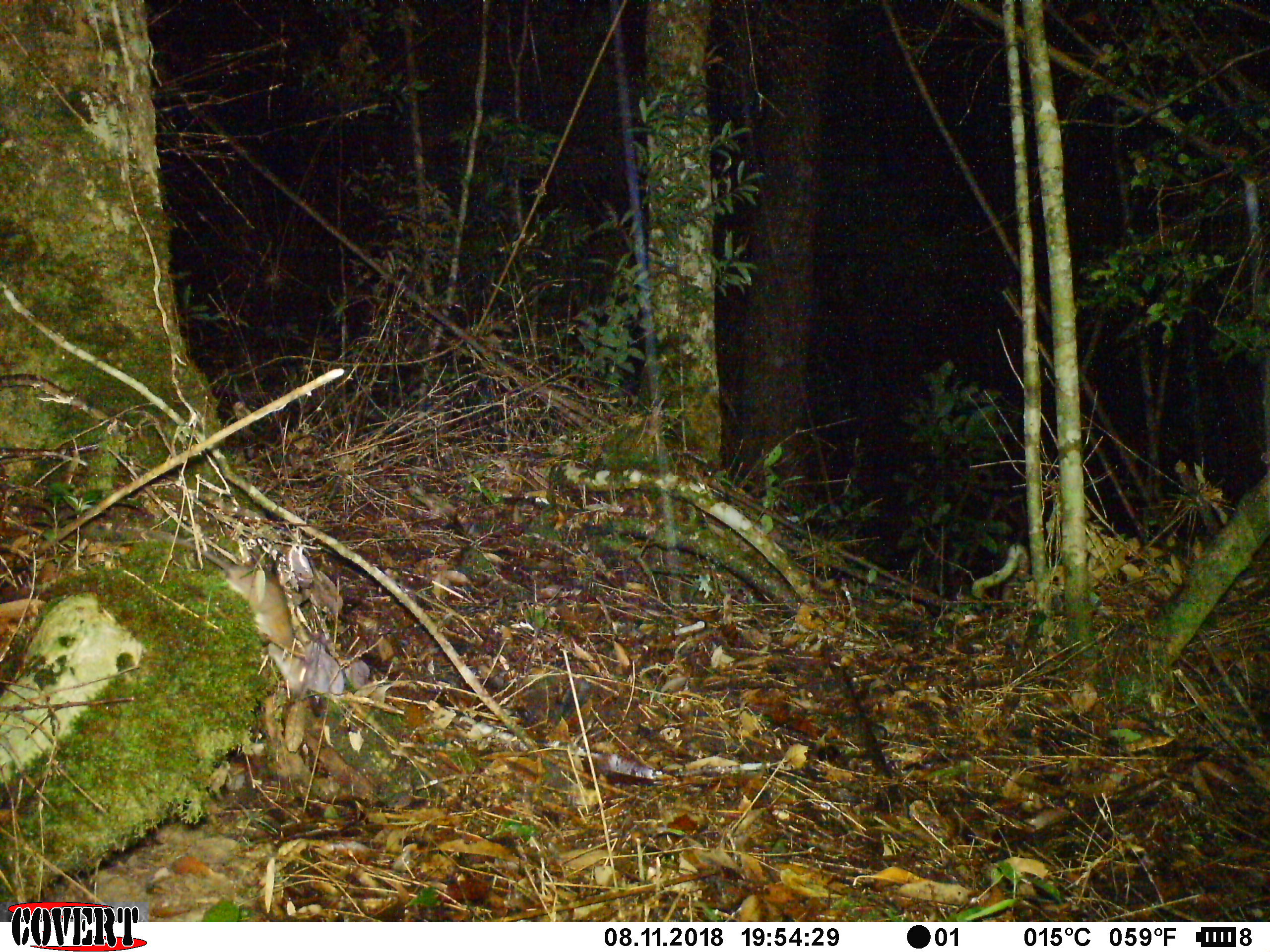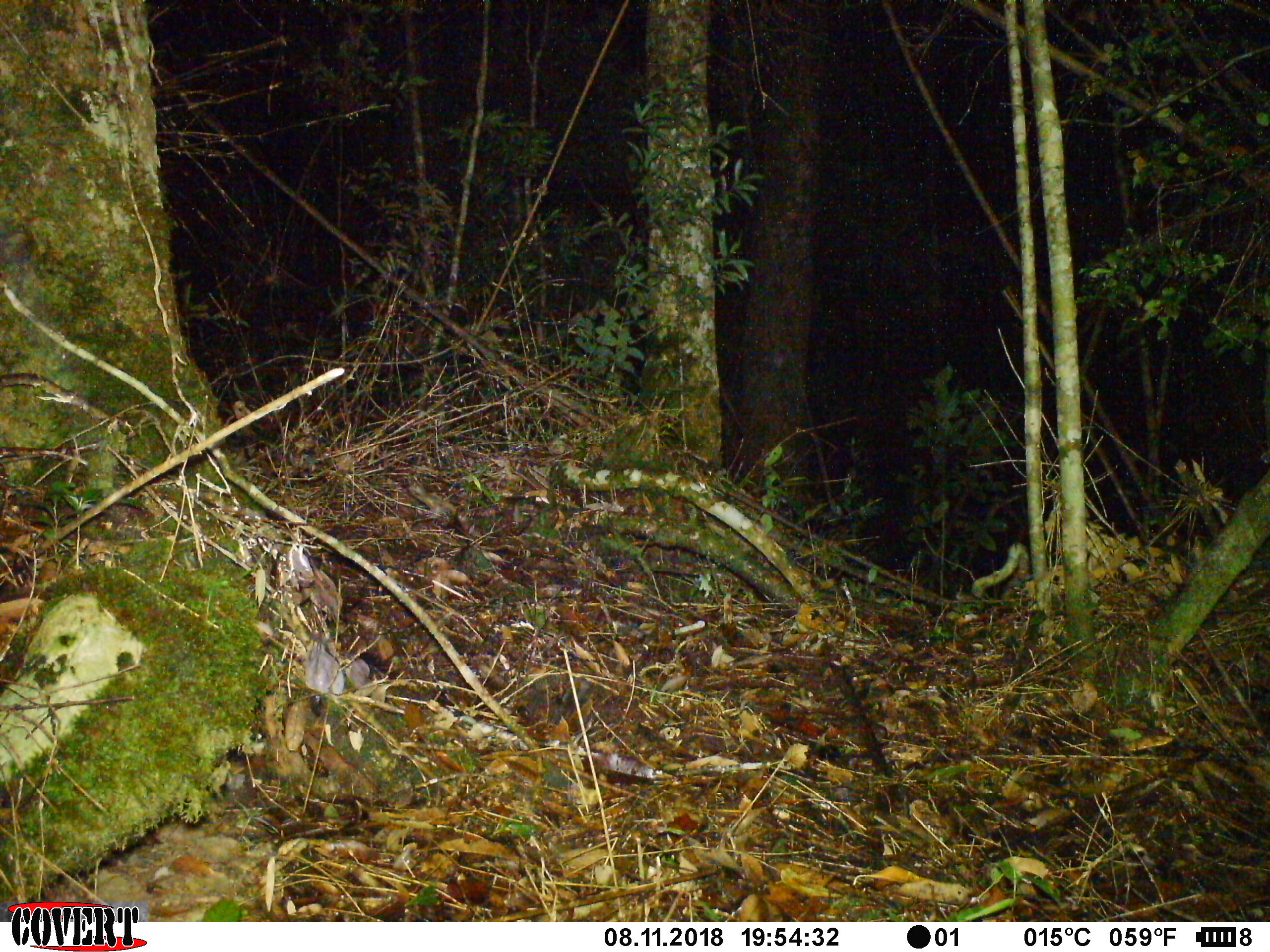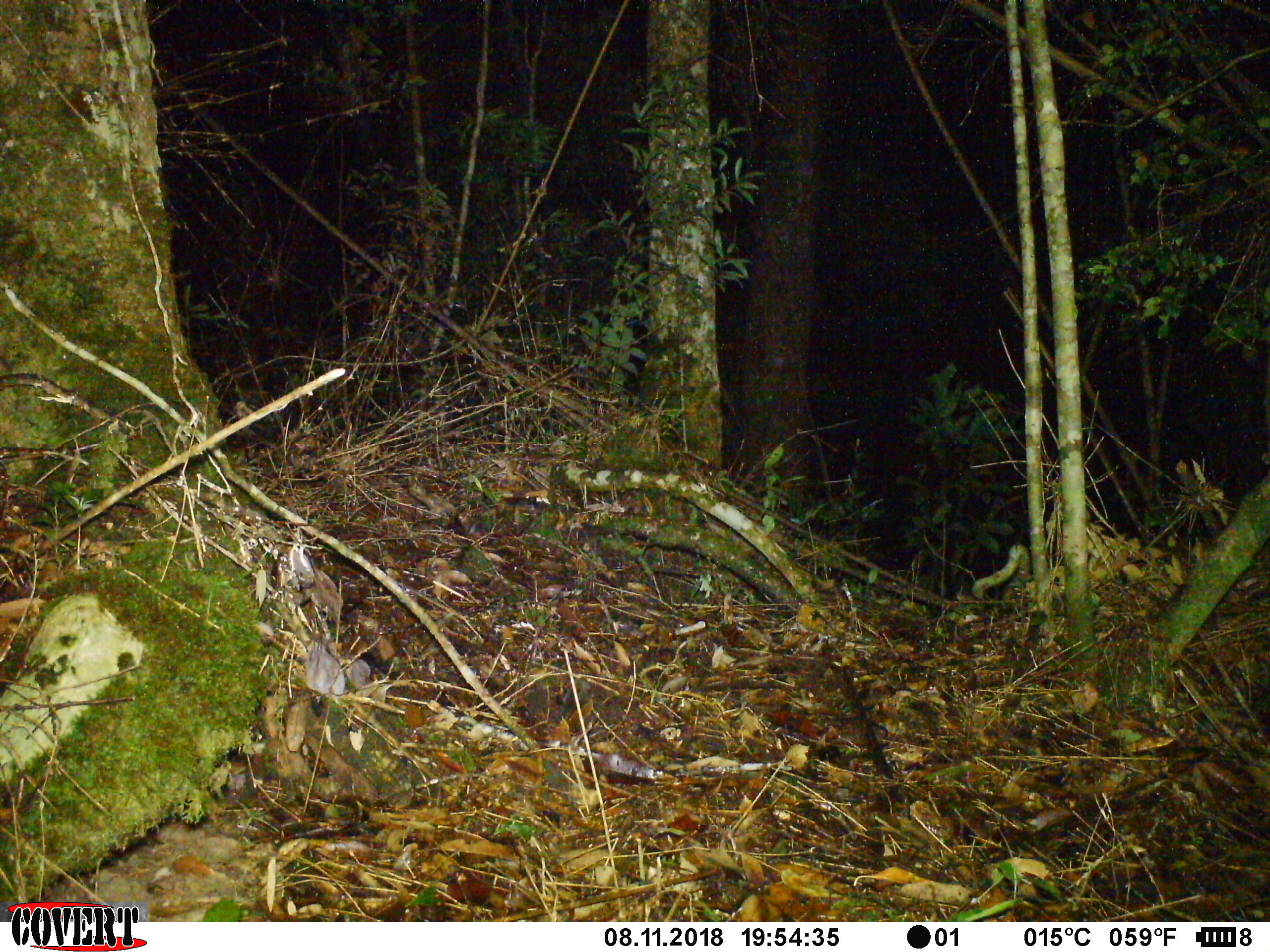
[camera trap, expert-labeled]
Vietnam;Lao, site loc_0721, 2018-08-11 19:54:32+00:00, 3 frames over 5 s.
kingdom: Animalia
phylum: Chordata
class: Mammalia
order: Rodentia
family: Muridae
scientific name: Muridae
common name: old-world mice and rats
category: unidentified murid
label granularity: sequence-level